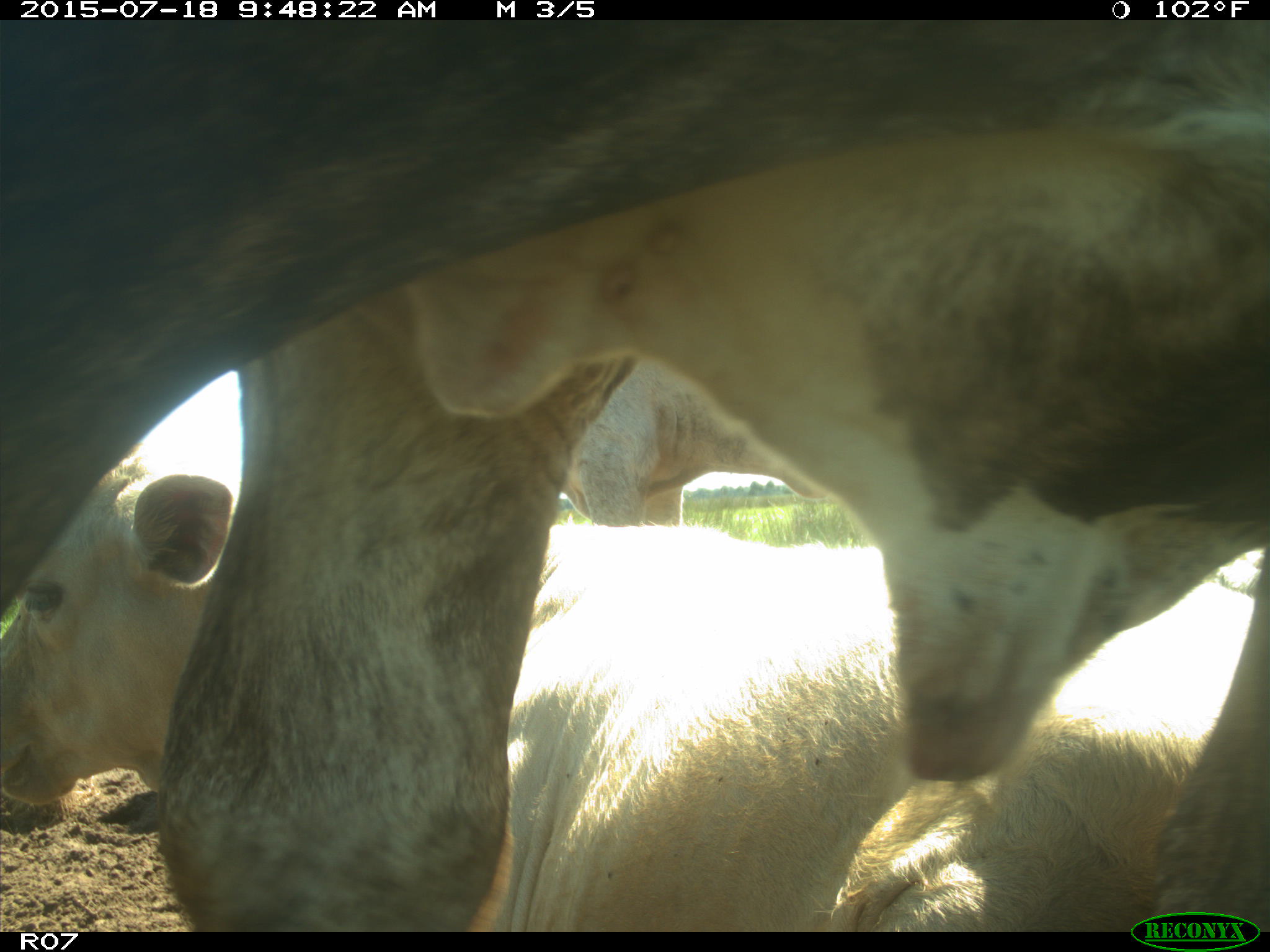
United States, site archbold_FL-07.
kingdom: Animalia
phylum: Chordata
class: Mammalia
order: Artiodactyla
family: Bovidae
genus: Bos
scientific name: Bos taurus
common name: domestic cow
Bos taurus (domestic cow).